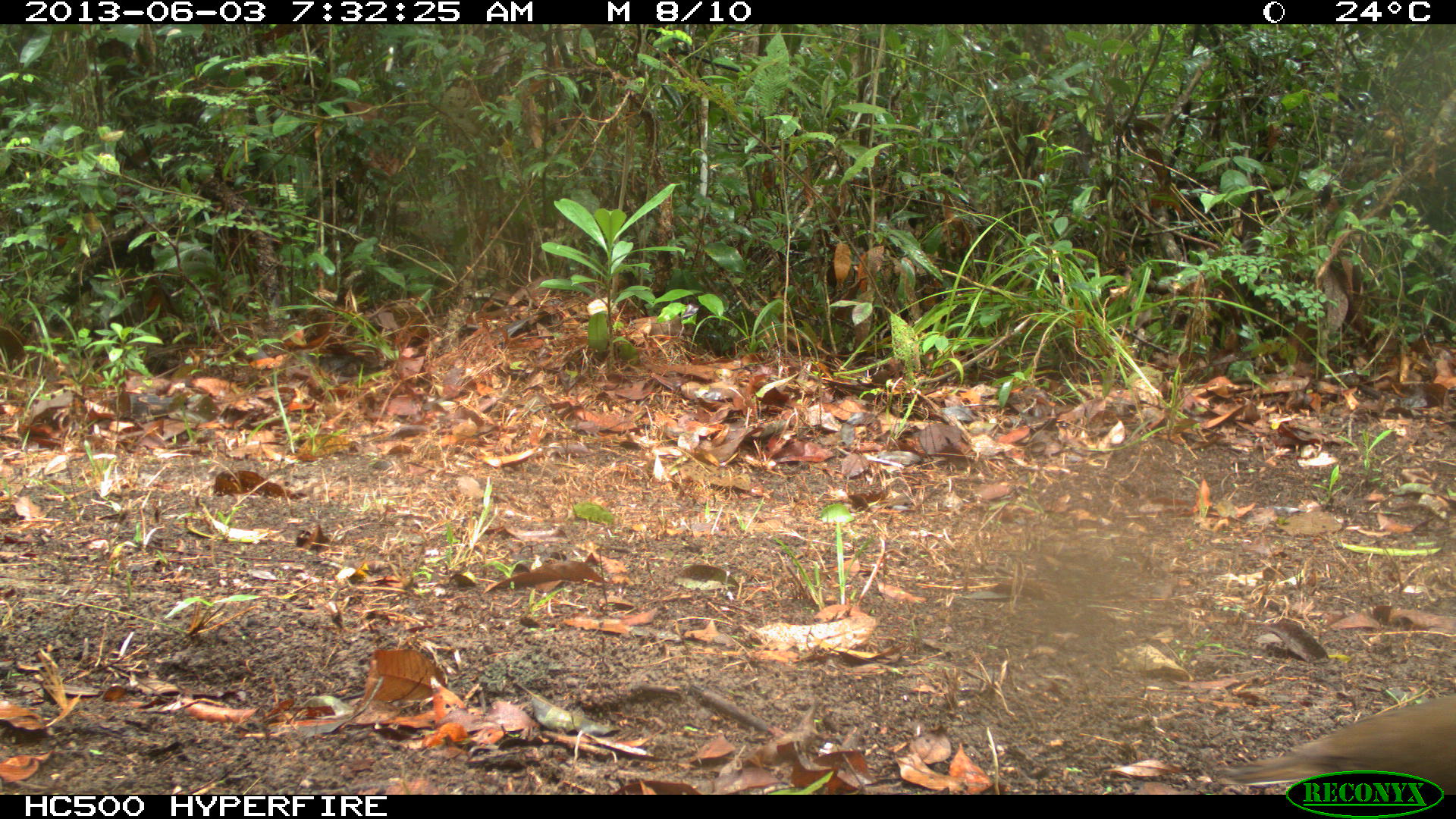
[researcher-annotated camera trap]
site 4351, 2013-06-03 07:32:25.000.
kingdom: Animalia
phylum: Chordata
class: Aves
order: Columbiformes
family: Columbidae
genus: Leptotila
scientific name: Leptotila plumbeiceps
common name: gray-headed dove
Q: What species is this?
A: Leptotila plumbeiceps (gray-headed dove).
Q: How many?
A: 1.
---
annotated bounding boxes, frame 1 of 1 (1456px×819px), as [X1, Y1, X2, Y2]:
leptotila plumbeiceps: [1214, 688, 1456, 793]